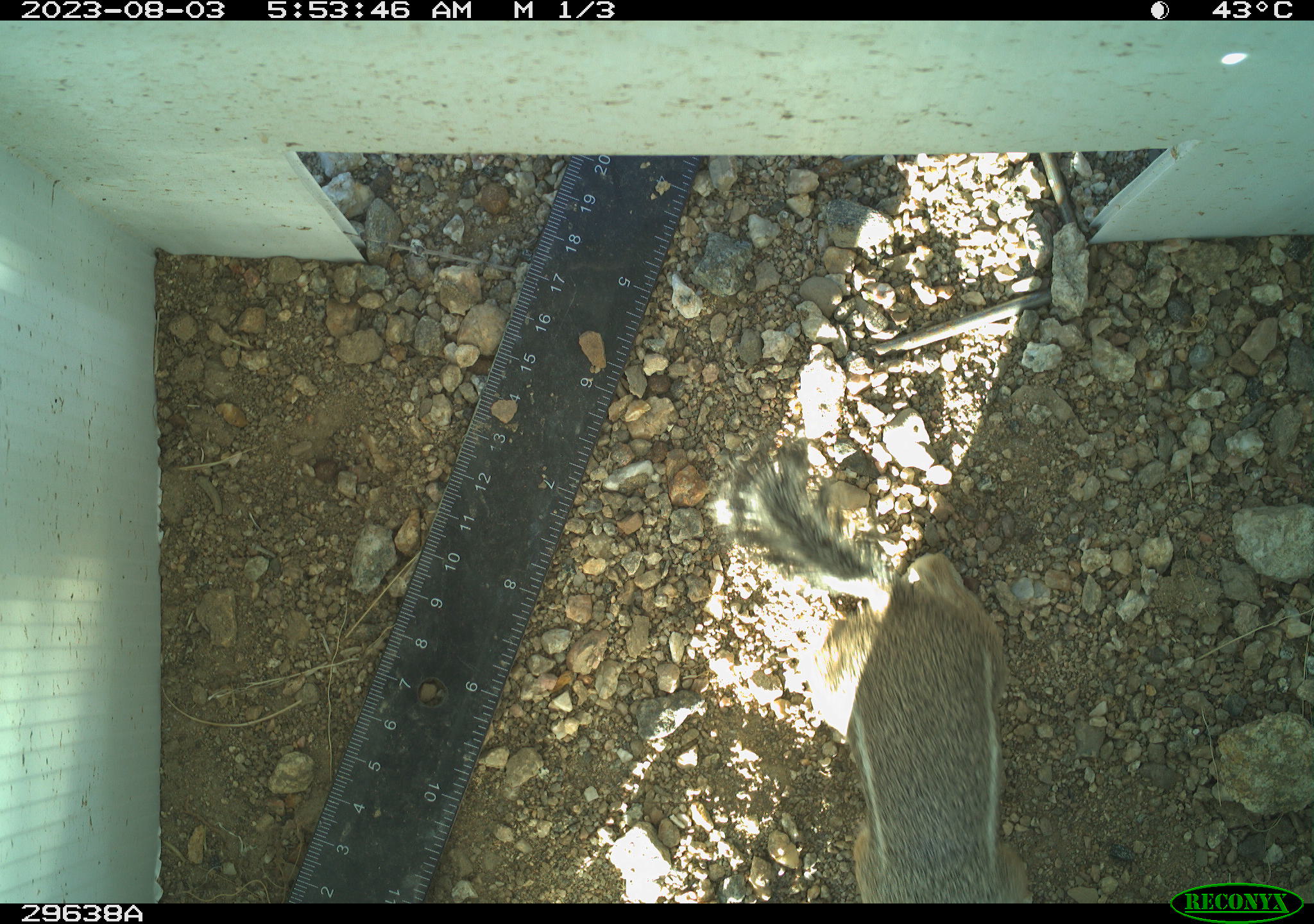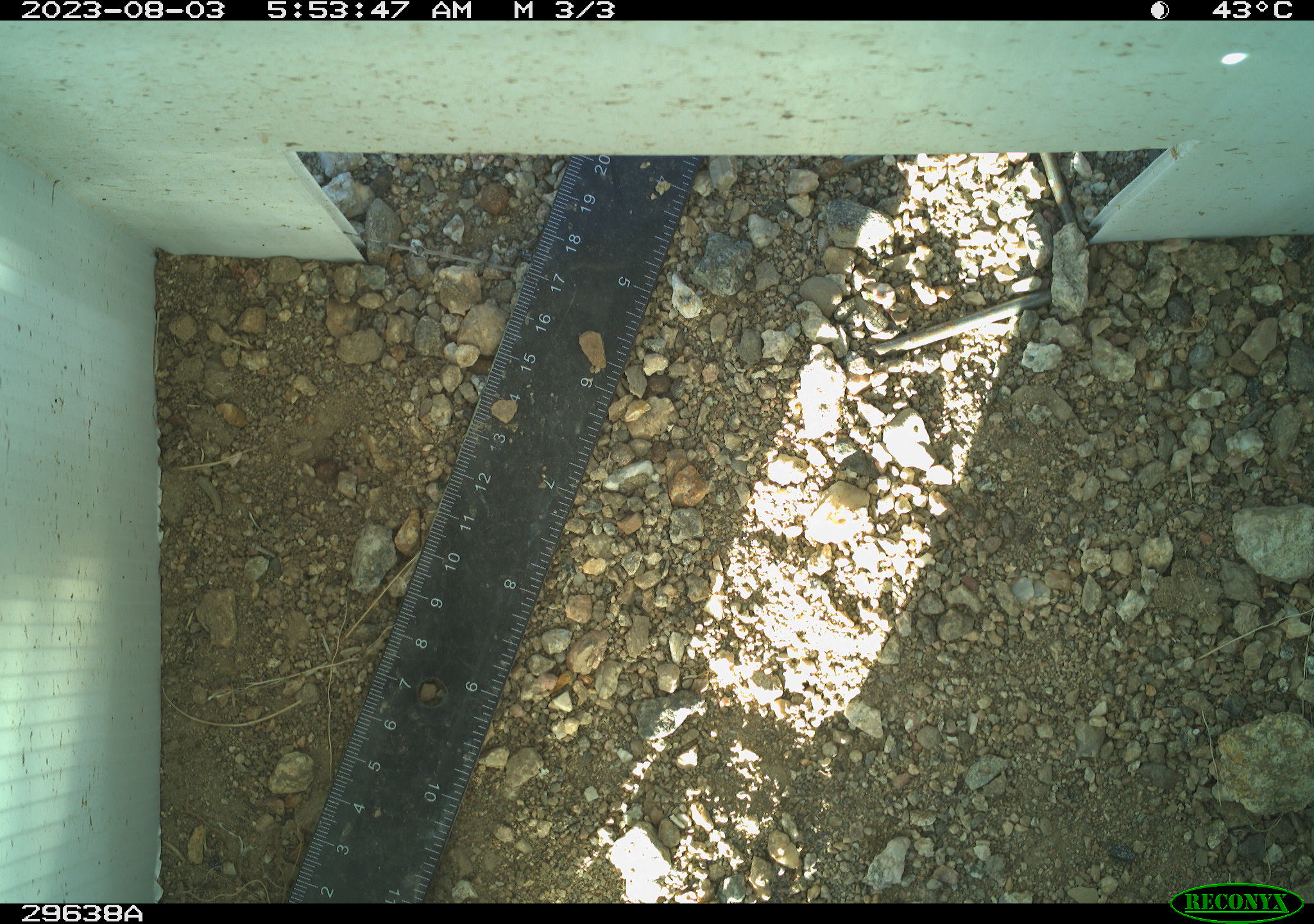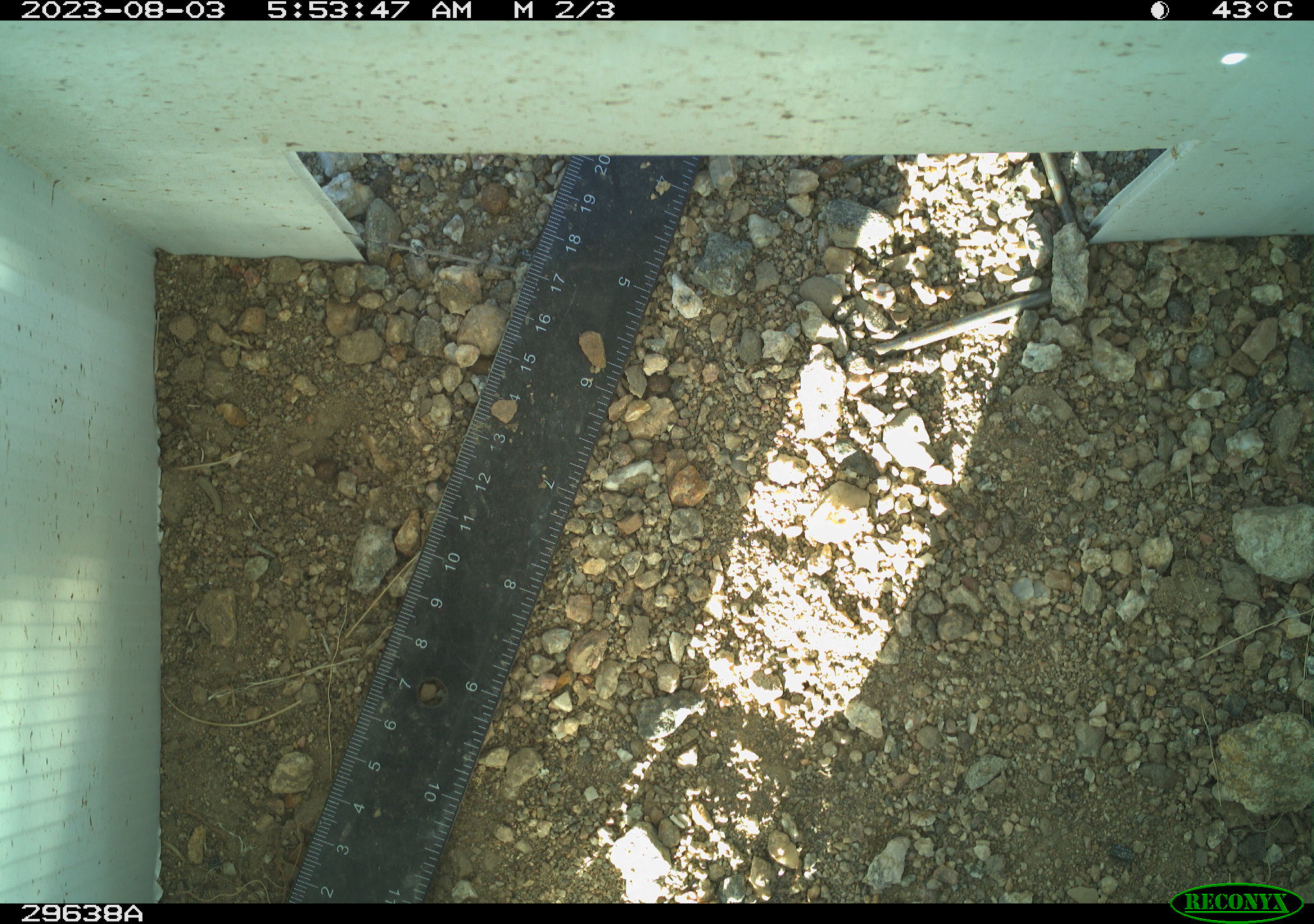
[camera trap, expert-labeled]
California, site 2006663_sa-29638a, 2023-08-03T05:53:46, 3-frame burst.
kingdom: Animalia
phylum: Chordata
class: Mammalia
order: Rodentia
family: Sciuridae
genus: Ammospermophilus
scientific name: Ammospermophilus leucurus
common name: white-tailed antelope squirrel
White-tailed antelope squirrel (Ammospermophilus leucurus).